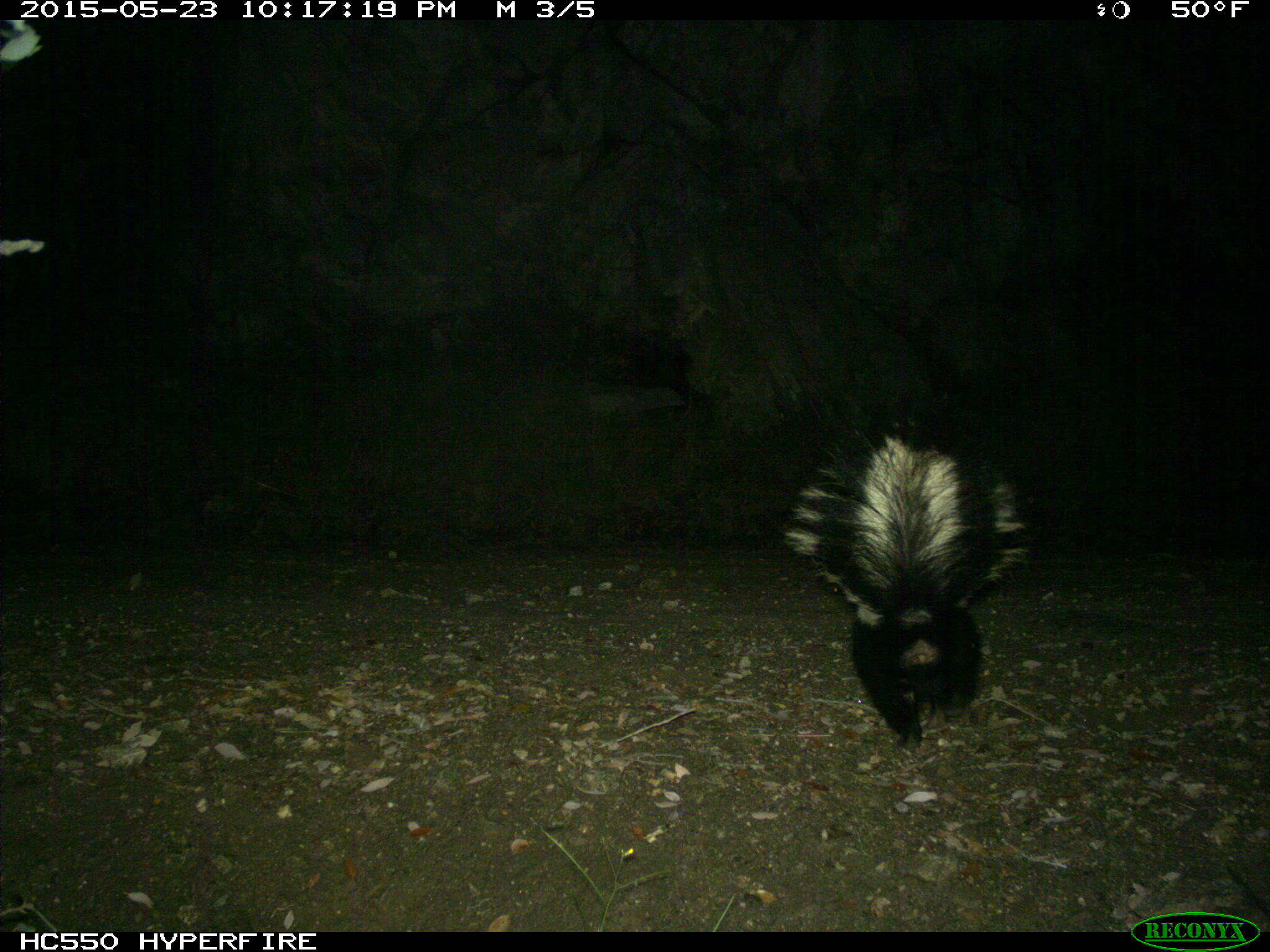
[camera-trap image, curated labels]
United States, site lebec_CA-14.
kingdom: Animalia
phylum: Chordata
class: Mammalia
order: Carnivora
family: Mephitidae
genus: Mephitis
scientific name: Mephitis mephitis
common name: striped skunk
Mephitis mephitis (striped skunk).